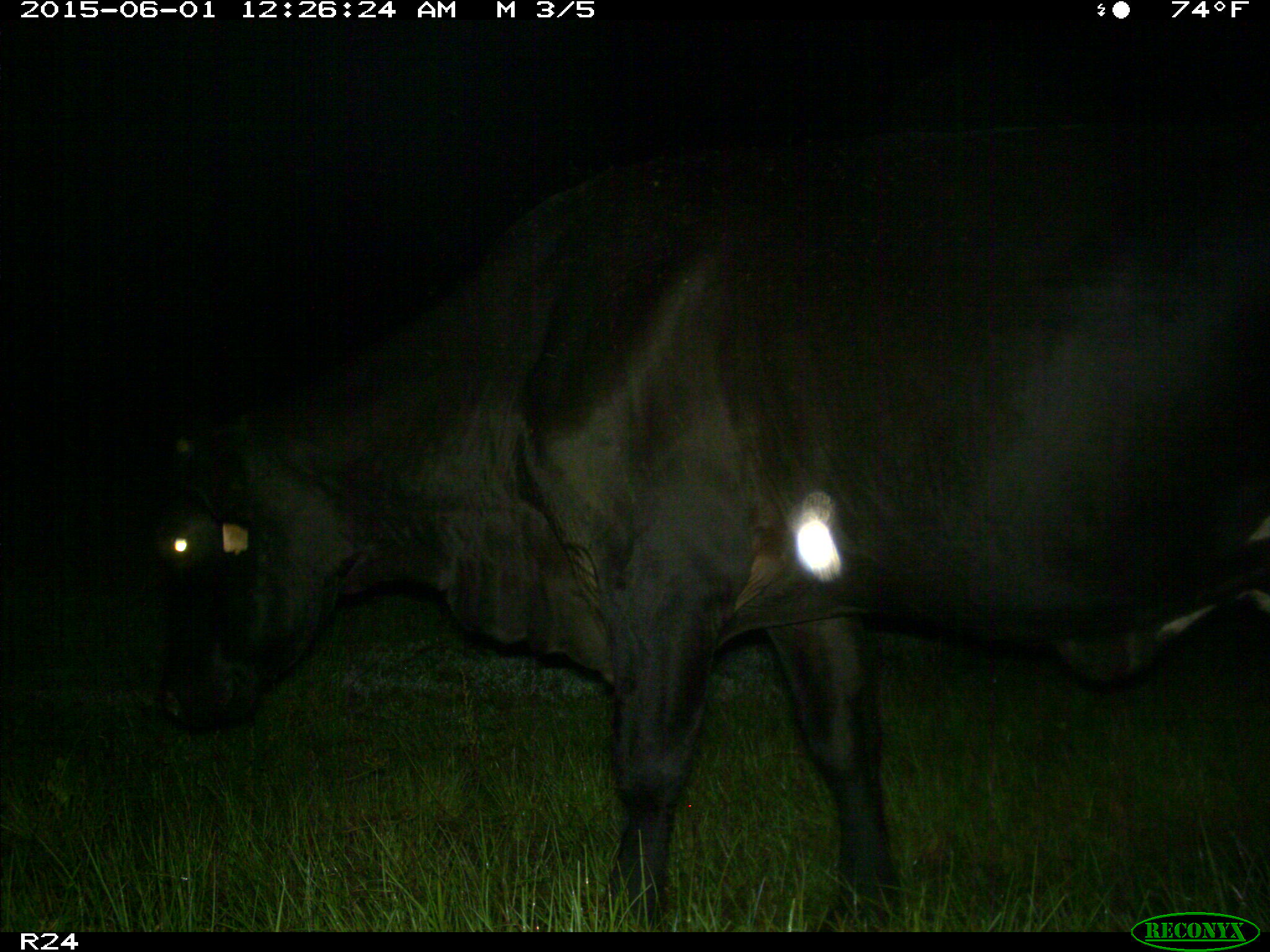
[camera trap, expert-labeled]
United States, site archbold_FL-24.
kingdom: Animalia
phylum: Chordata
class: Mammalia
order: Artiodactyla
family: Bovidae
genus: Bos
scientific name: Bos taurus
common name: domestic cow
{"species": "Bos taurus (domestic cow)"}